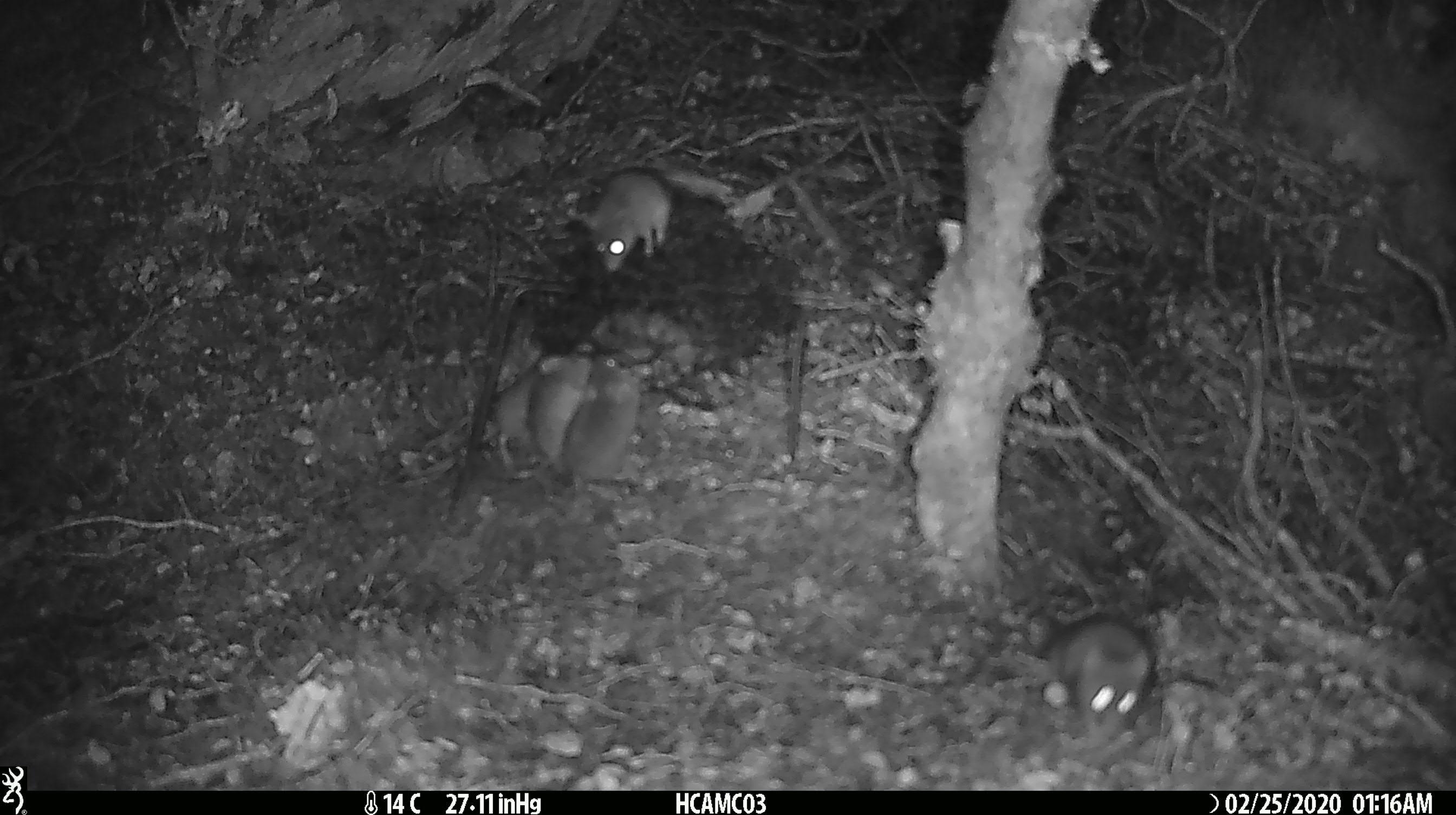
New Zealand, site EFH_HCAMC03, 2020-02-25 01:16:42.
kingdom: Animalia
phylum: Chordata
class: Mammalia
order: Rodentia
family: Muridae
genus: Mus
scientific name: Mus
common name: mouse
Mouse (Mus).